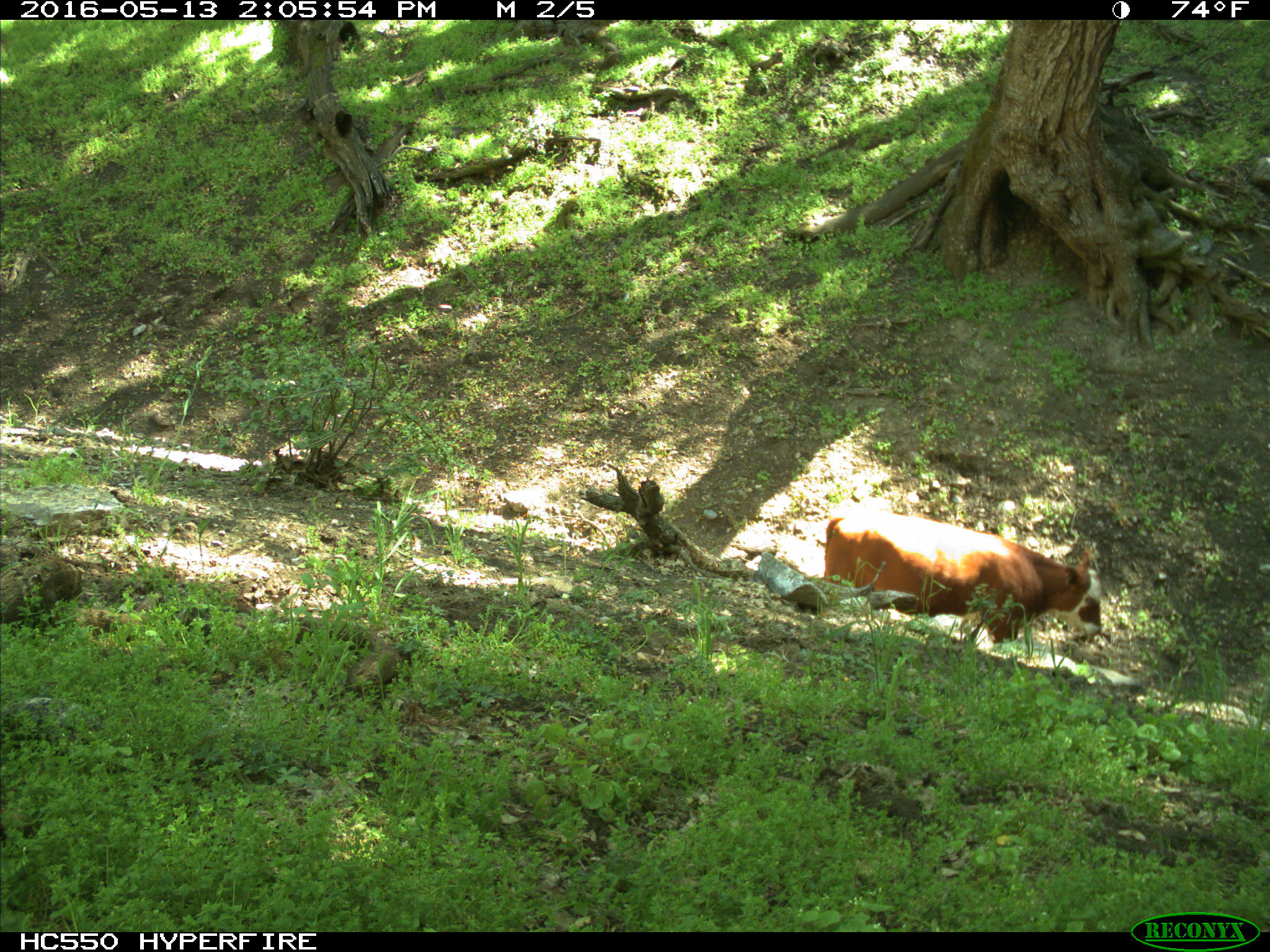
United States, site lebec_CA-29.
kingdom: Animalia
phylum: Chordata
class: Mammalia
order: Artiodactyla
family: Bovidae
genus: Bos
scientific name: Bos taurus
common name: domestic cow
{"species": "Bos taurus (domestic cow)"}